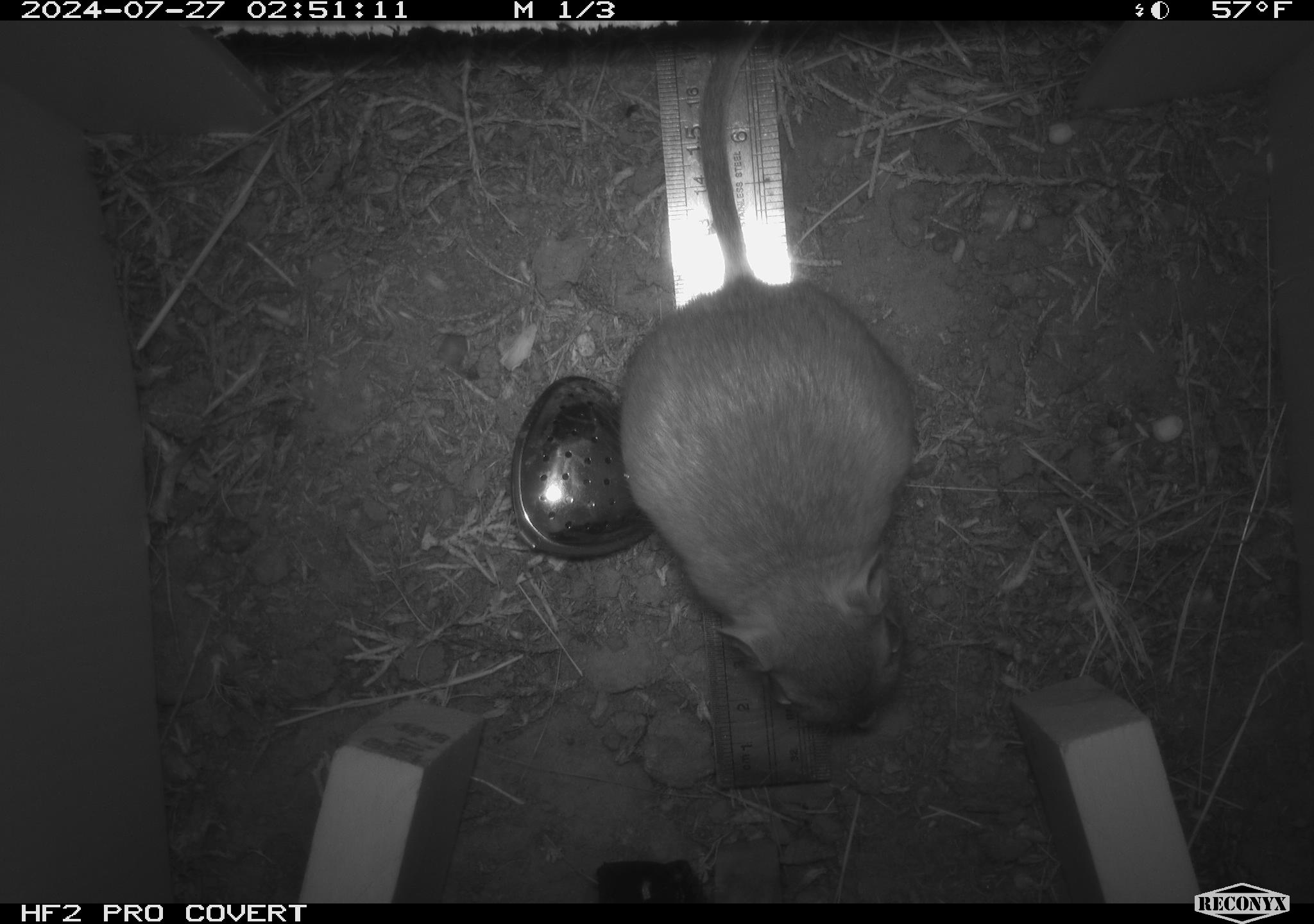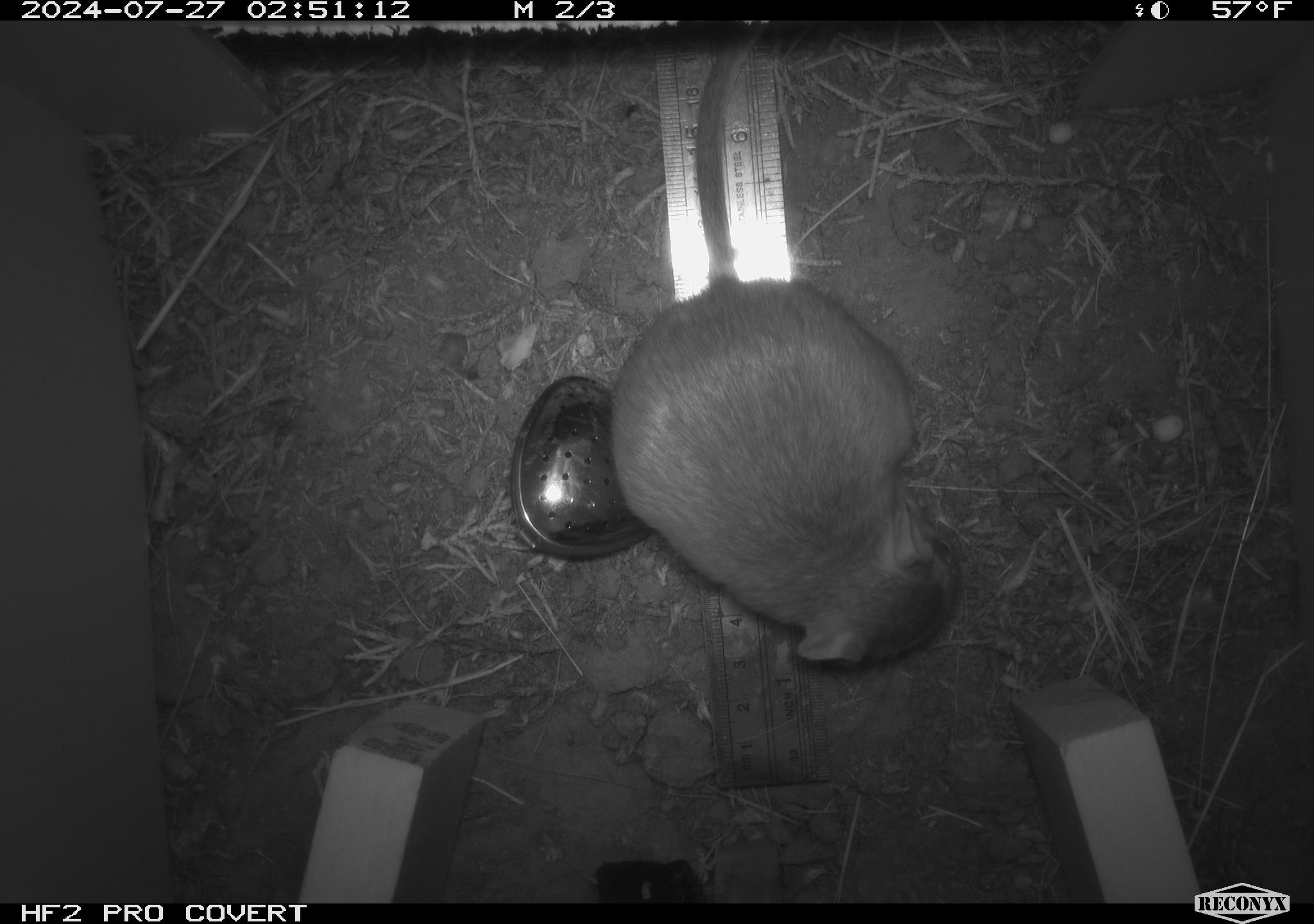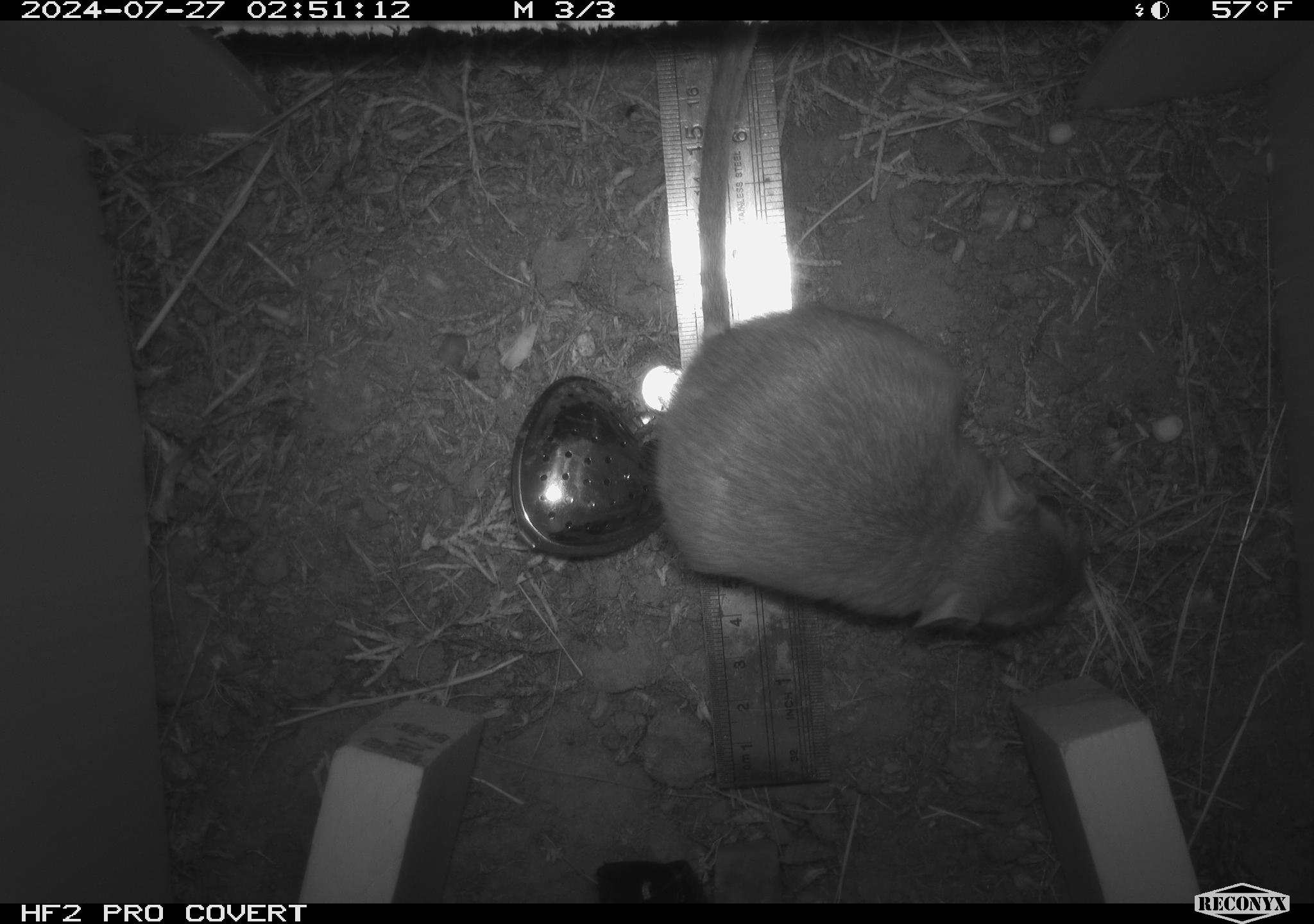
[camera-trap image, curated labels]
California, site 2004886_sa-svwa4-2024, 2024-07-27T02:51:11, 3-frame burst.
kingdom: Animalia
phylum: Chordata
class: Mammalia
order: Rodentia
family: Heteromyidae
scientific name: Heteromyidae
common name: kangaroo rats and pocket mice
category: heteromyidae family